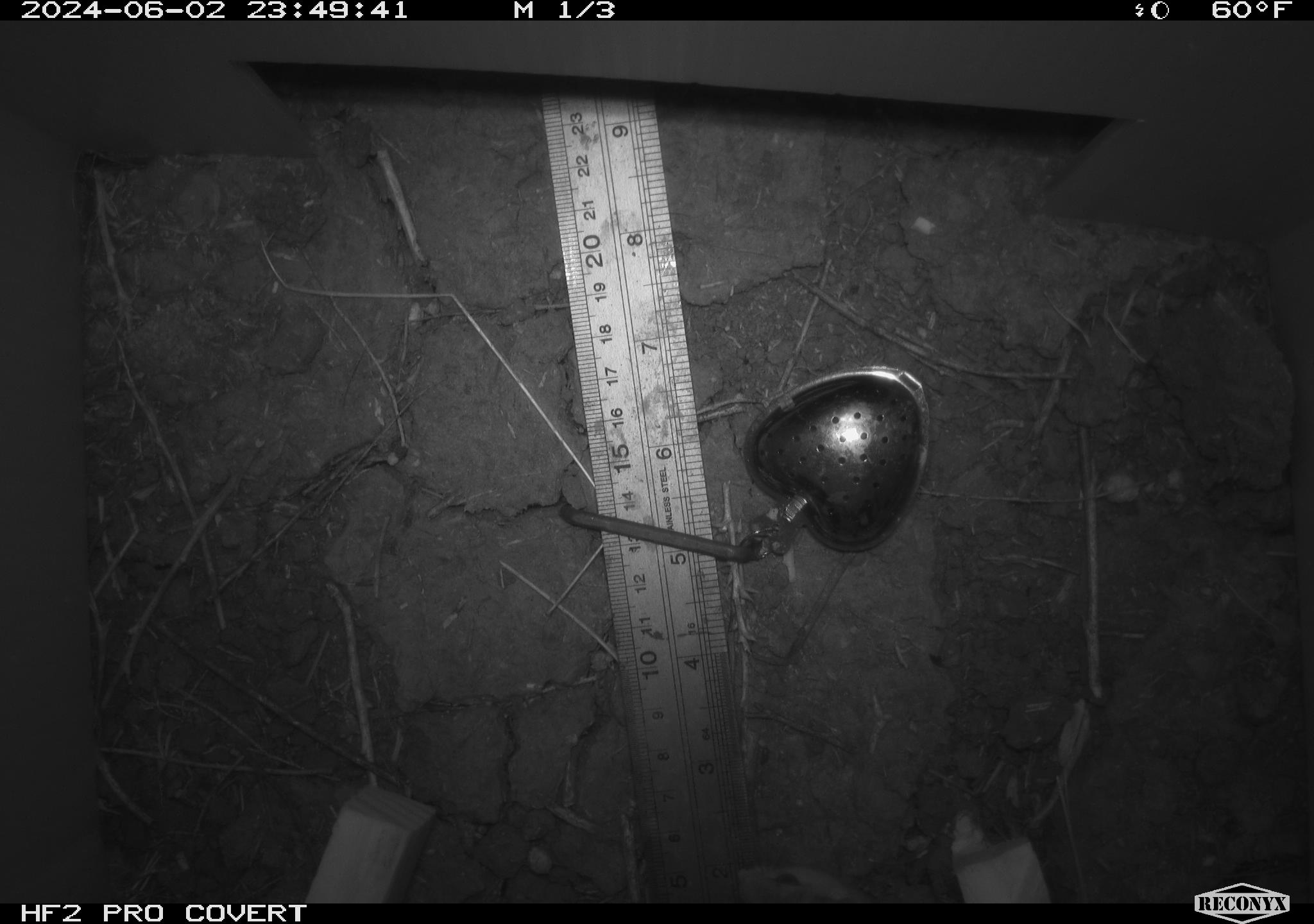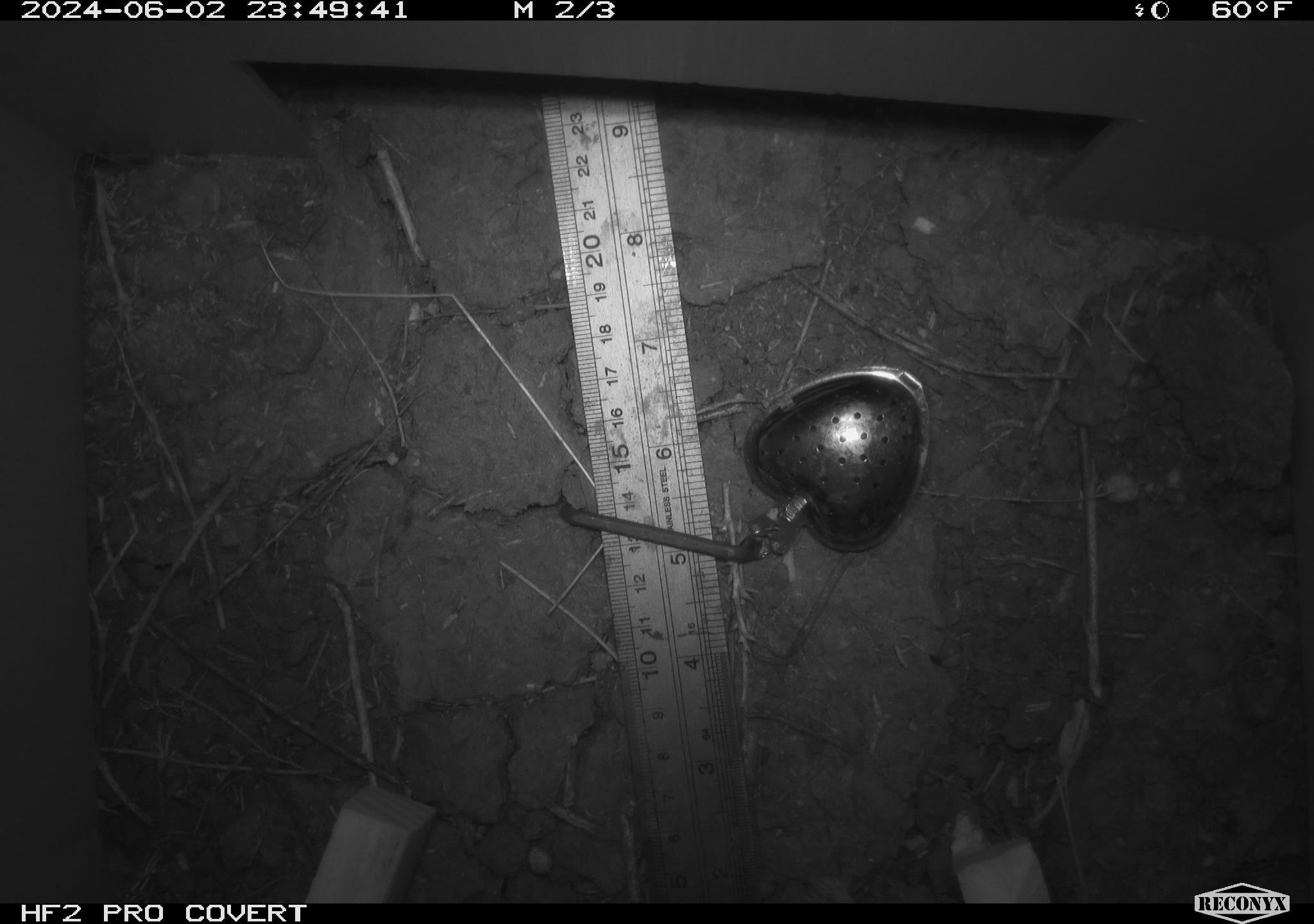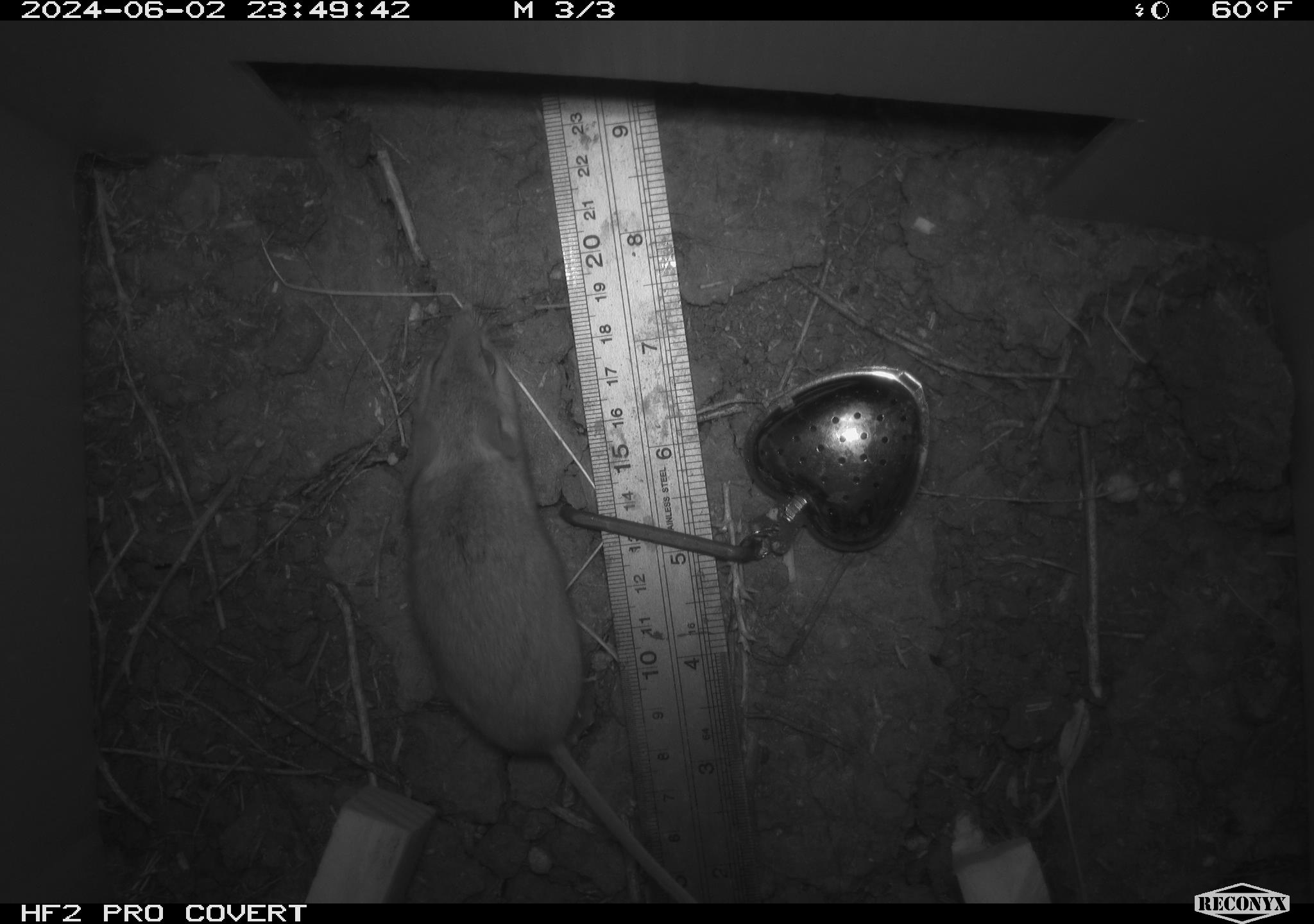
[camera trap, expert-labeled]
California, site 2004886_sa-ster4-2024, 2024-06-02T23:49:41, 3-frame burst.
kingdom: Animalia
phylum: Chordata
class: Mammalia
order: Rodentia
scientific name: Rodentia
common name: mouse species